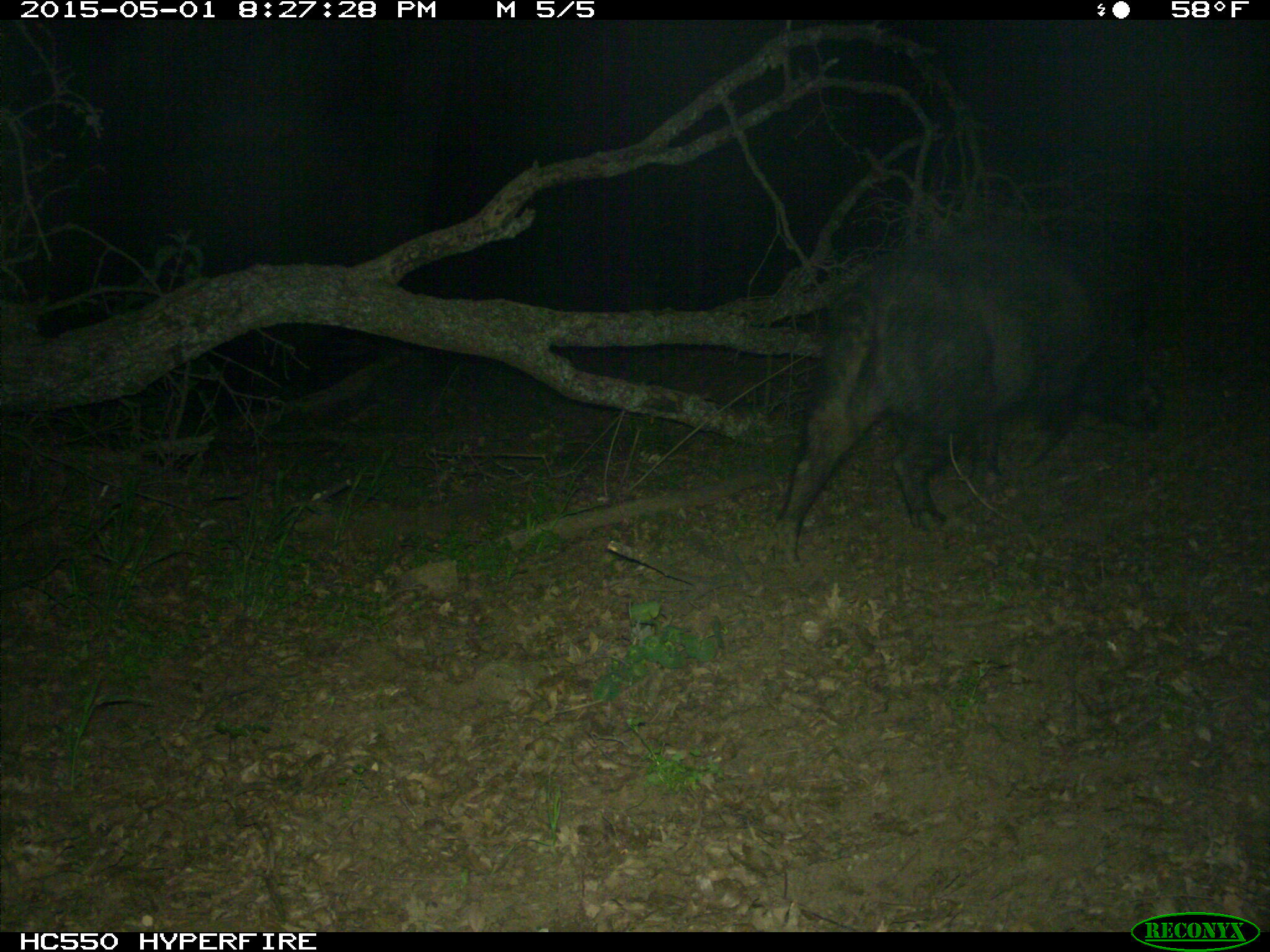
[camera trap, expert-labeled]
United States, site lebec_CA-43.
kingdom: Animalia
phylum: Chordata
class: Mammalia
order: Artiodactyla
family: Suidae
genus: Sus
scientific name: Sus scrofa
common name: wild boar